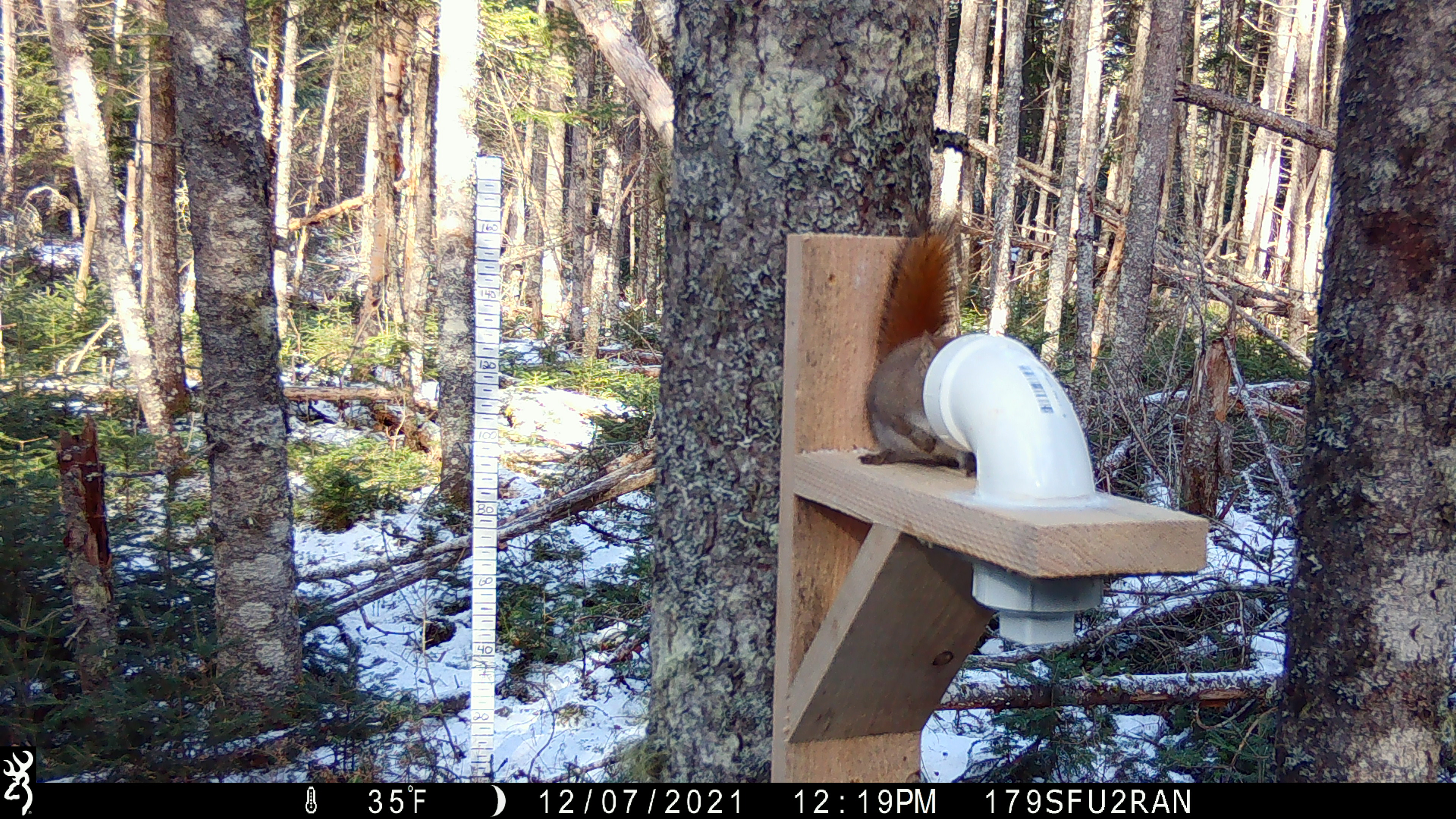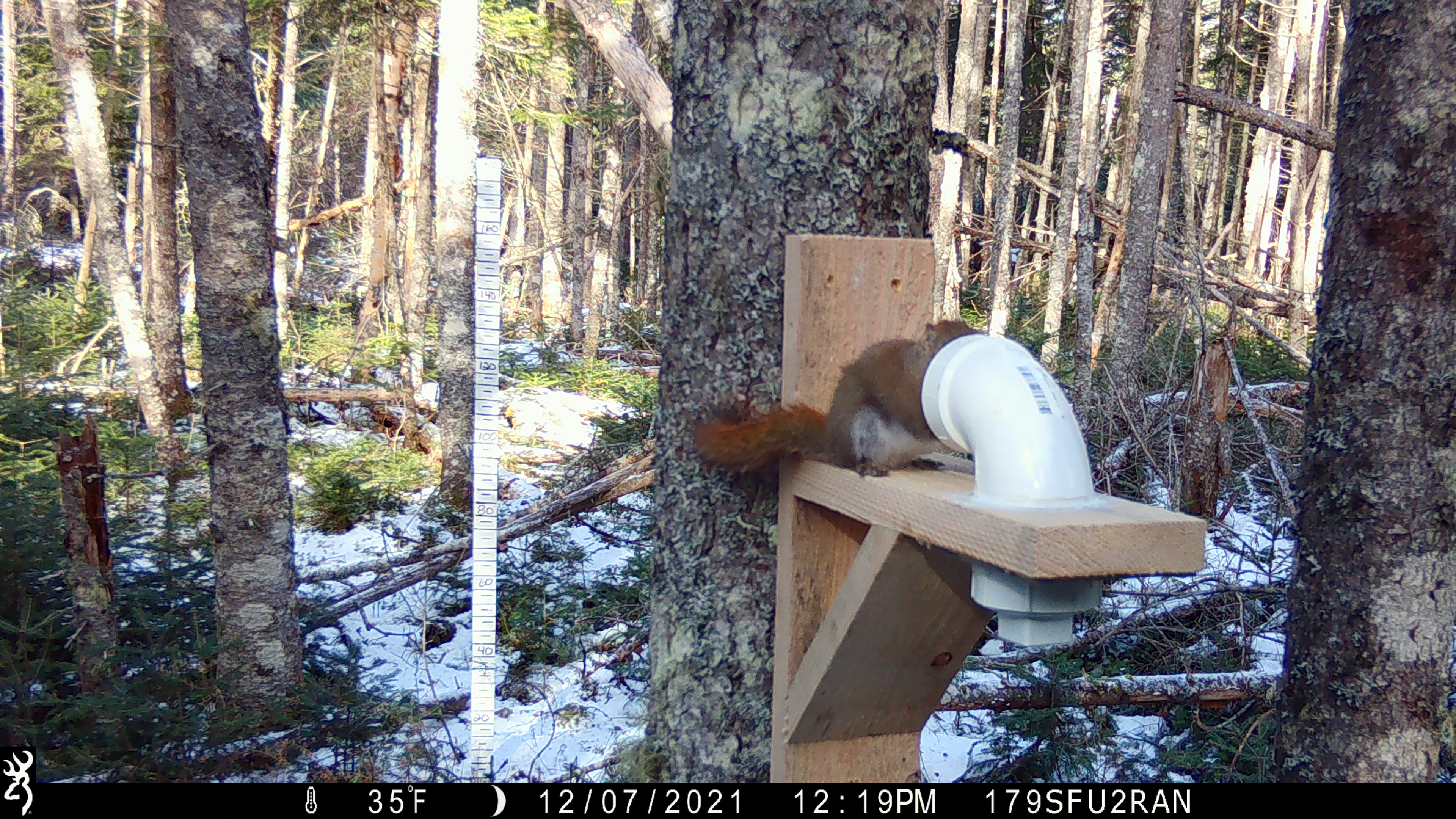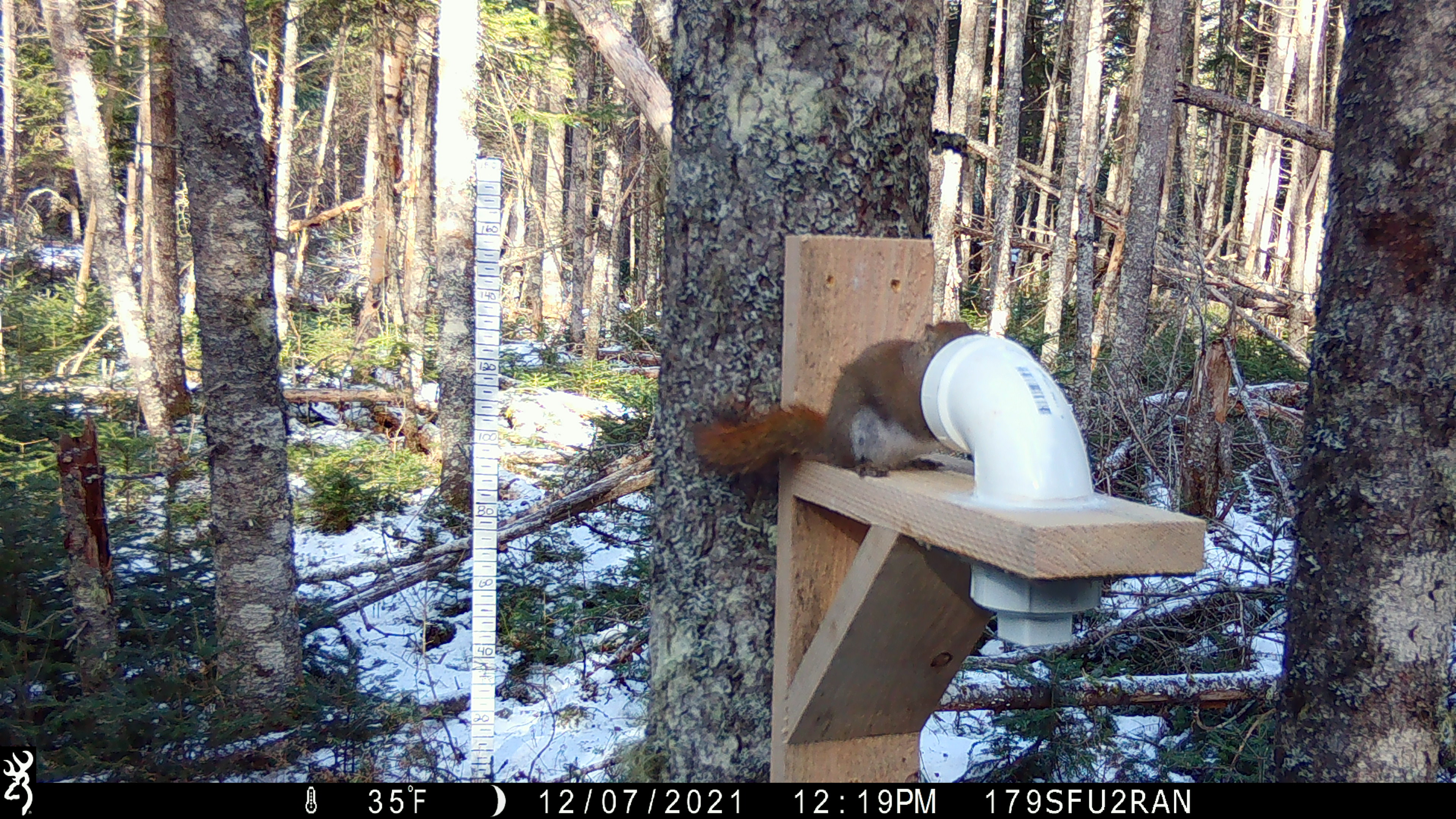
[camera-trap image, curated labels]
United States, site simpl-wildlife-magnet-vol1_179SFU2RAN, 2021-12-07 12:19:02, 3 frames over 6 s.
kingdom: Animalia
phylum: Chordata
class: Mammalia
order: Rodentia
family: Sciuridae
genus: Tamiasciurus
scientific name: Tamiasciurus hudsonicus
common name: red squirrel